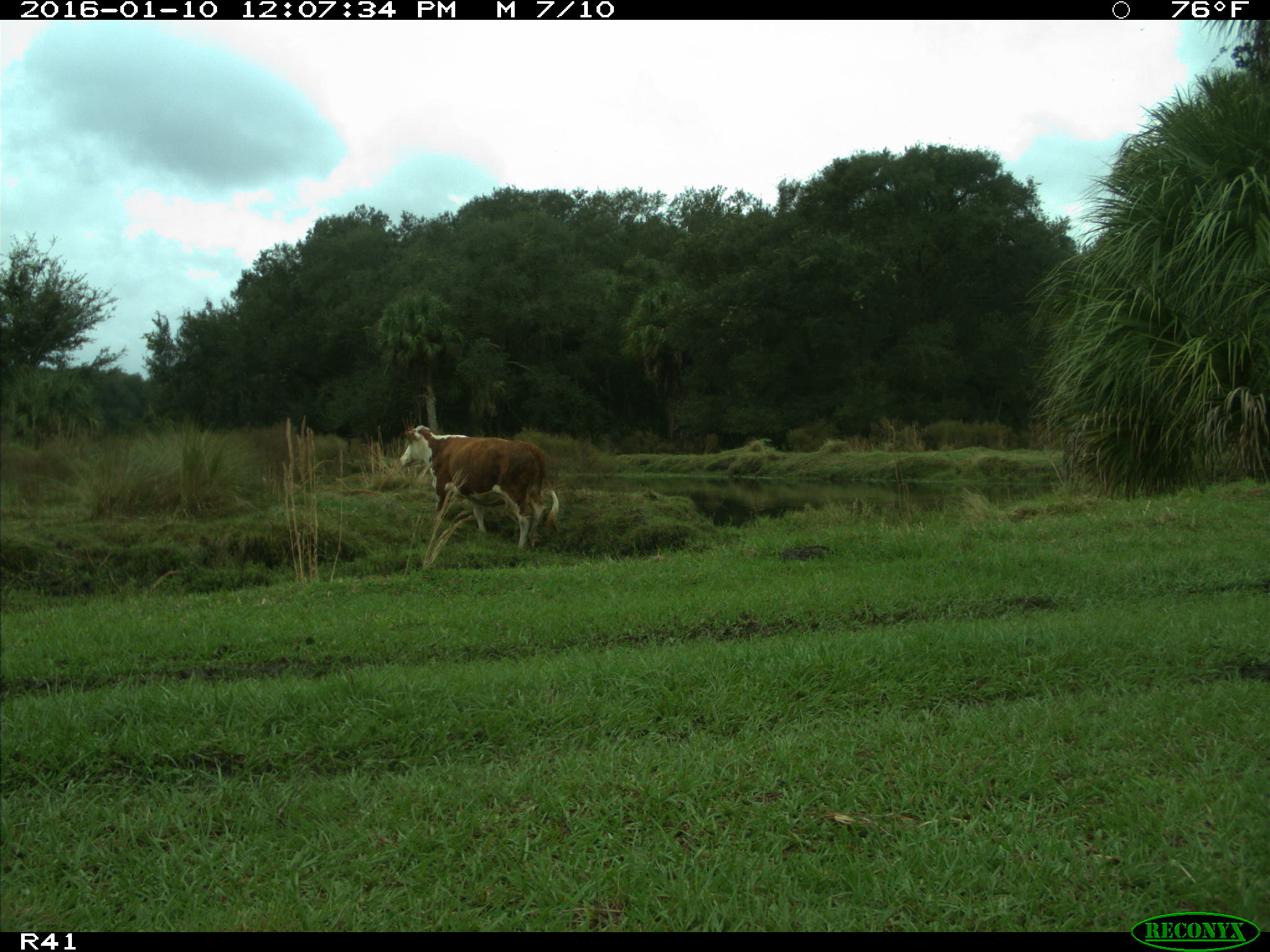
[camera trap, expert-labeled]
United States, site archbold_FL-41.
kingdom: Animalia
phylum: Chordata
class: Mammalia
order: Artiodactyla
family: Bovidae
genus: Bos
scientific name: Bos taurus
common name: domestic cow